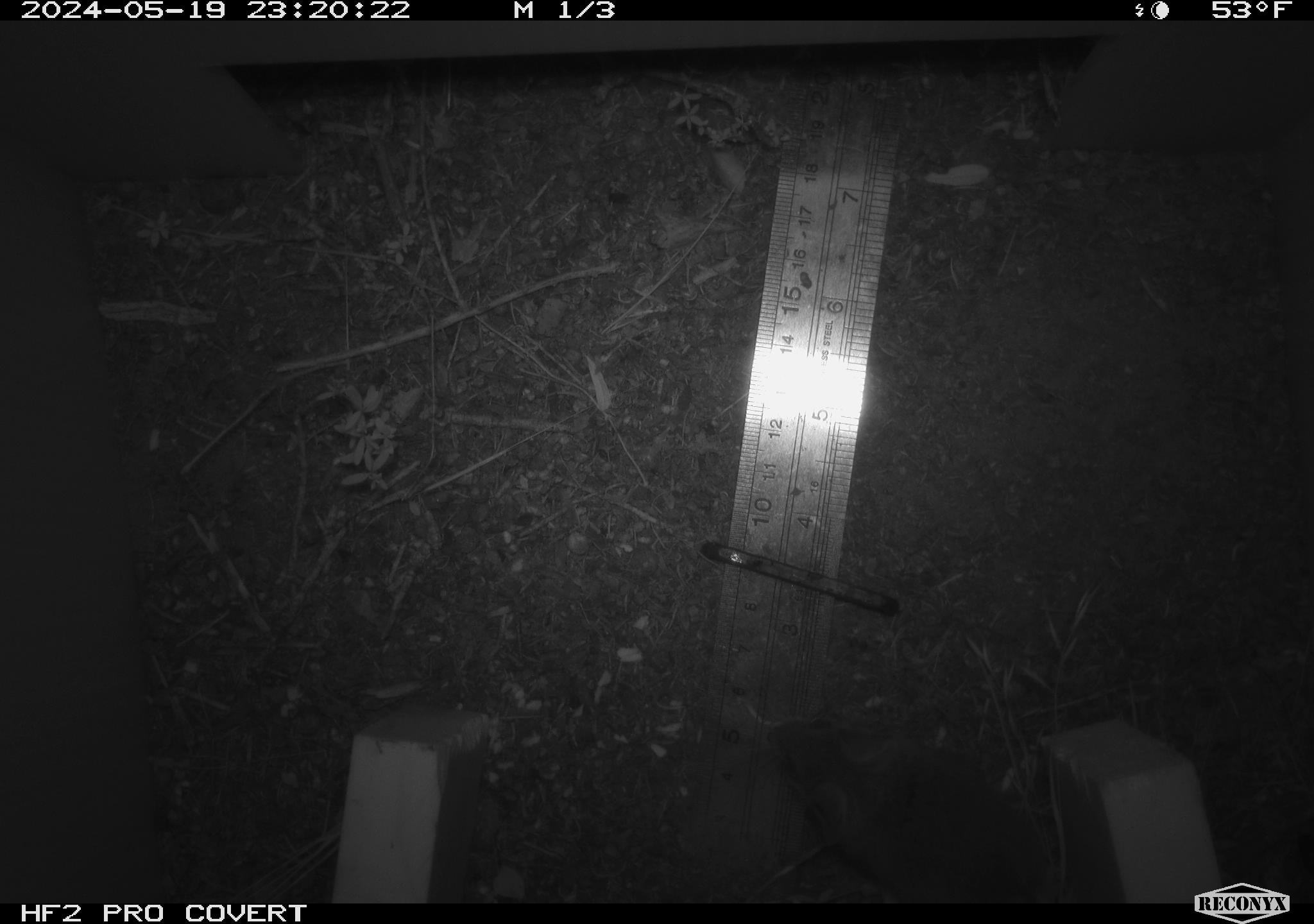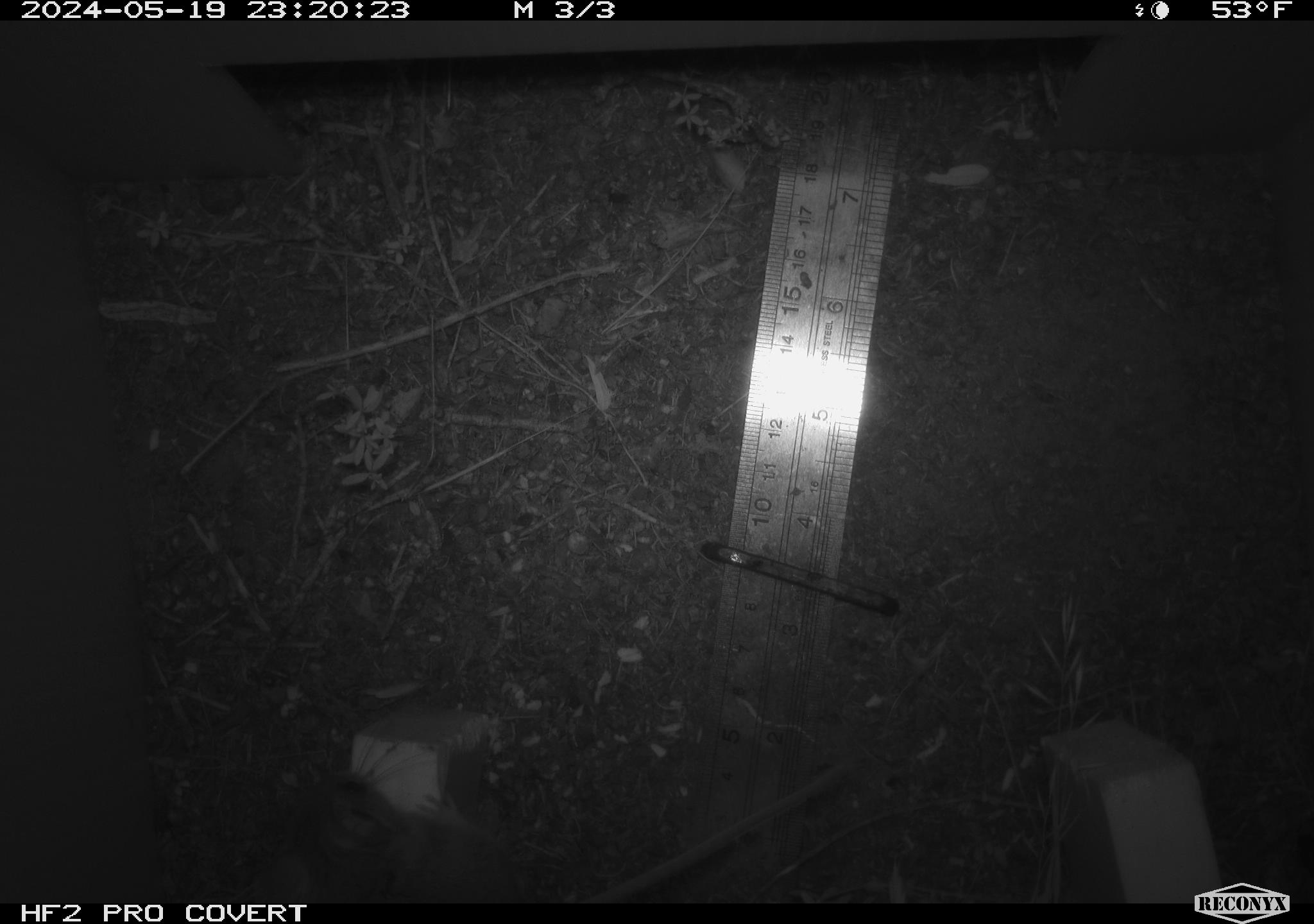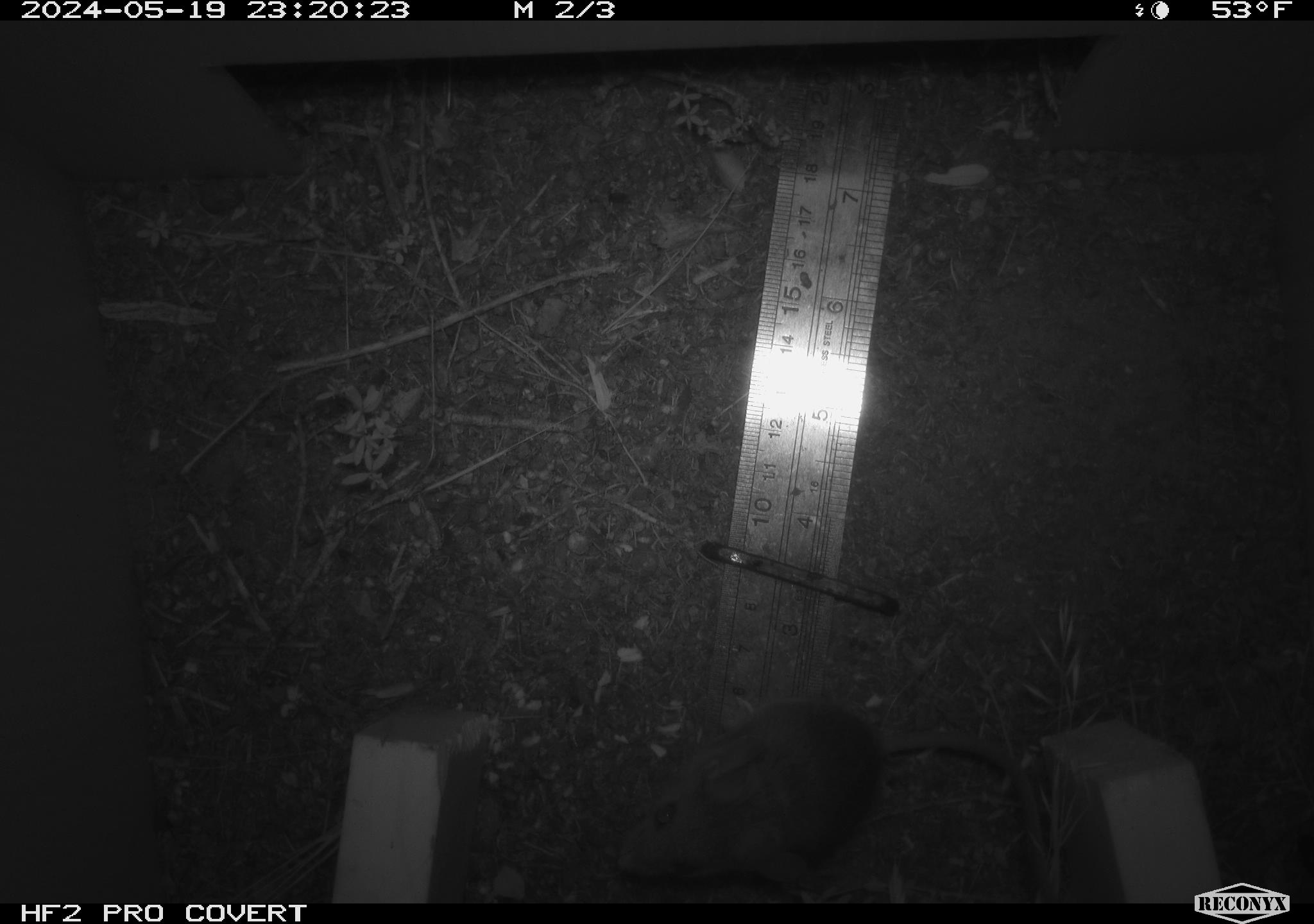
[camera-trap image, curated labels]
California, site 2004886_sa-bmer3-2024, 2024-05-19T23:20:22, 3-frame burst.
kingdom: Animalia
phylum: Chordata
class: Mammalia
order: Rodentia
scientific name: Rodentia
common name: mouse species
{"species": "mouse species (Rodentia)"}